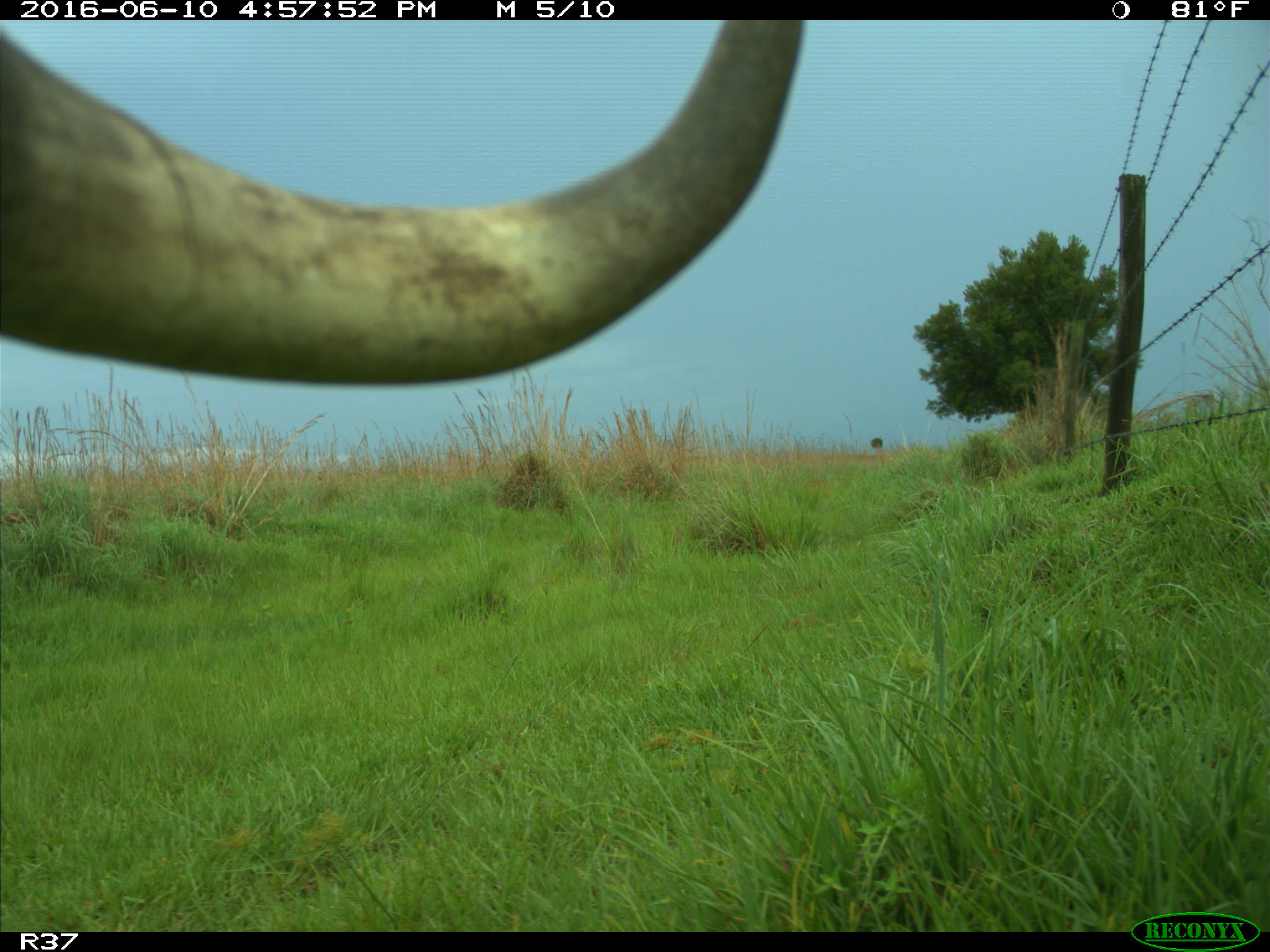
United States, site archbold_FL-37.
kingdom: Animalia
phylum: Chordata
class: Mammalia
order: Artiodactyla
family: Bovidae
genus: Bos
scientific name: Bos taurus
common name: domestic cow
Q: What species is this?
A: Bos taurus (domestic cow).